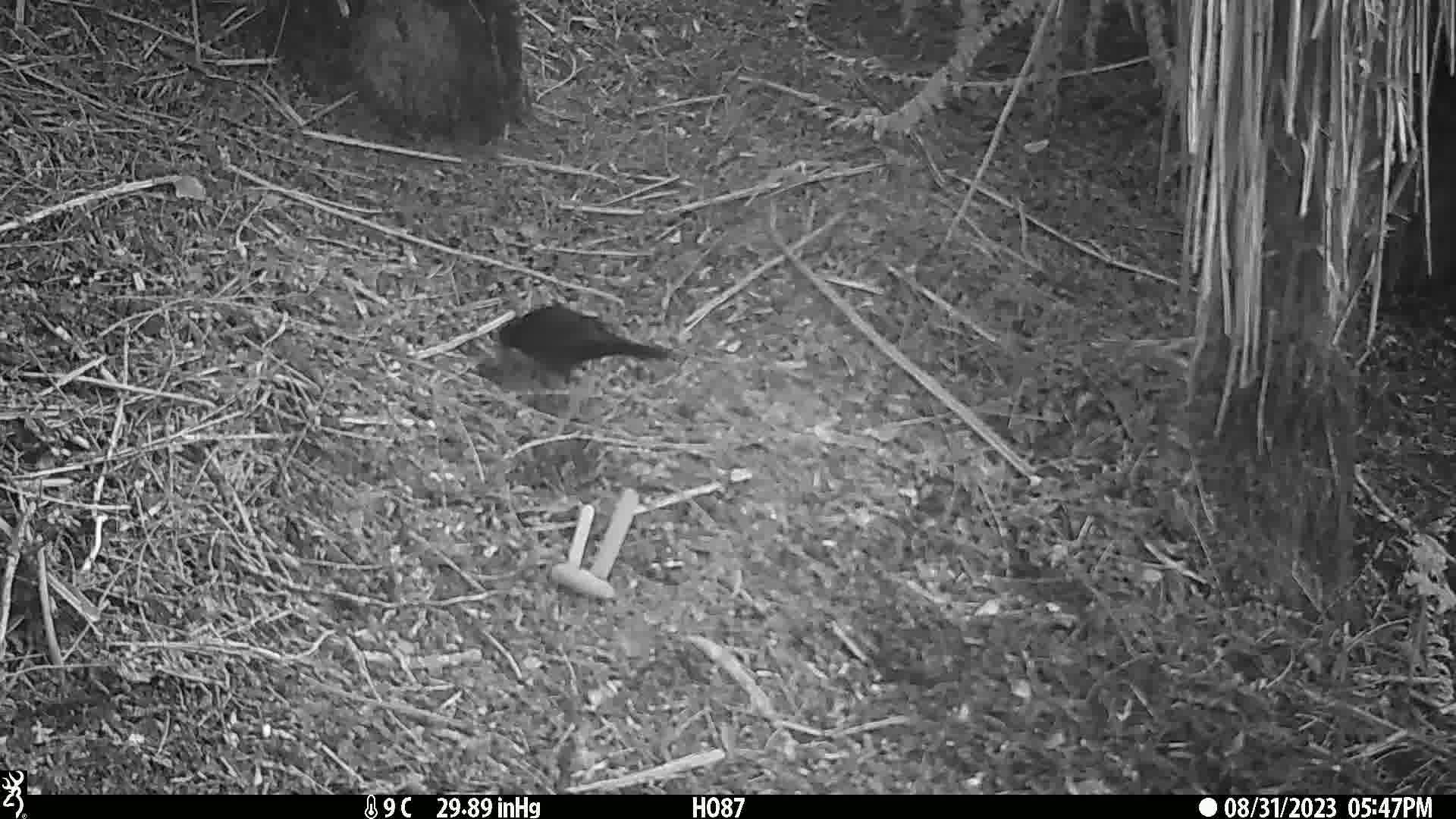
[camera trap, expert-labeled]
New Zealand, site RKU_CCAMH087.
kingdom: Animalia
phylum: Chordata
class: Aves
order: Passeriformes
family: Turdidae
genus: Turdus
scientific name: Turdus merula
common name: eurasian blackbird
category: blackbird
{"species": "blackbird (eurasian blackbird) (Turdus merula)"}